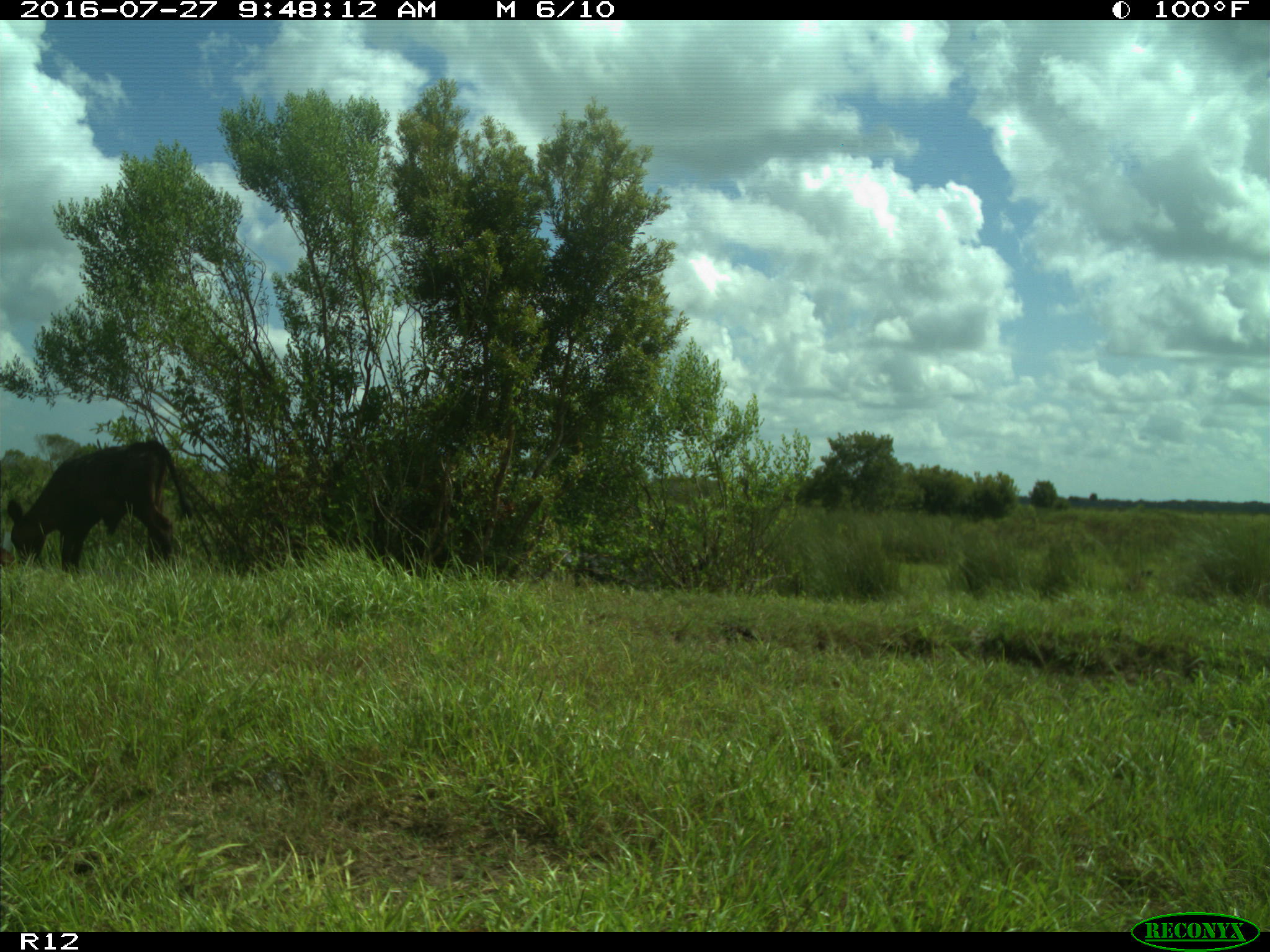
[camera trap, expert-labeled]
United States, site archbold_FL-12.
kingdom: Animalia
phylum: Chordata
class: Mammalia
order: Artiodactyla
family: Bovidae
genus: Bos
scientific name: Bos taurus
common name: domestic cow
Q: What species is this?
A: Bos taurus (domestic cow).